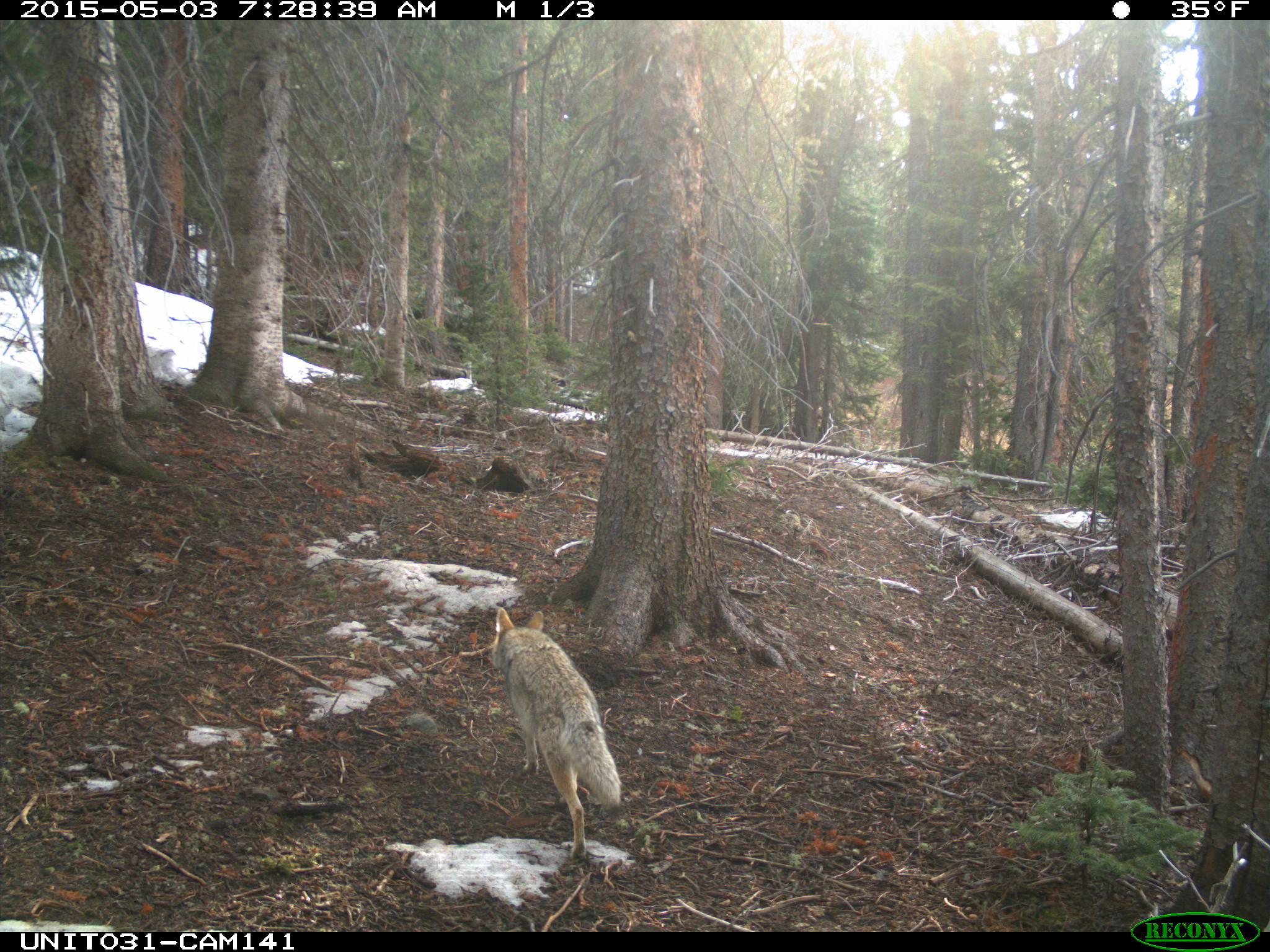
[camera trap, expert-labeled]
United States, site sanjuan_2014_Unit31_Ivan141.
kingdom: Animalia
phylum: Chordata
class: Mammalia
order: Carnivora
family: Canidae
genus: Canis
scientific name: Canis latrans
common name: coyote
Canis latrans (coyote).